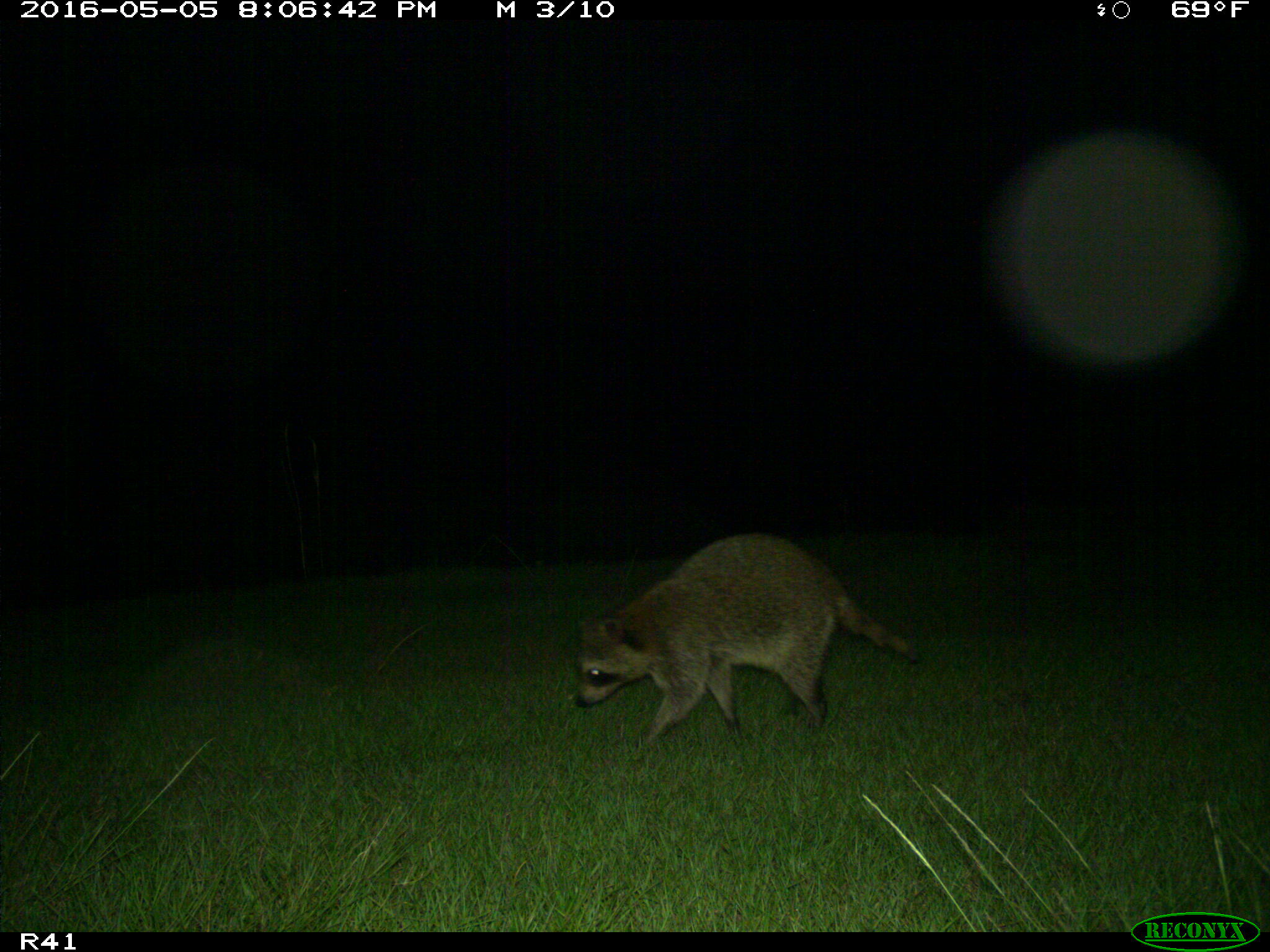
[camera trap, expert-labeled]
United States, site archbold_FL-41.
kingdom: Animalia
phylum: Chordata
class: Mammalia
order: Carnivora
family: Procyonidae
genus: Procyon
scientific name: Procyon lotor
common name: common raccoon